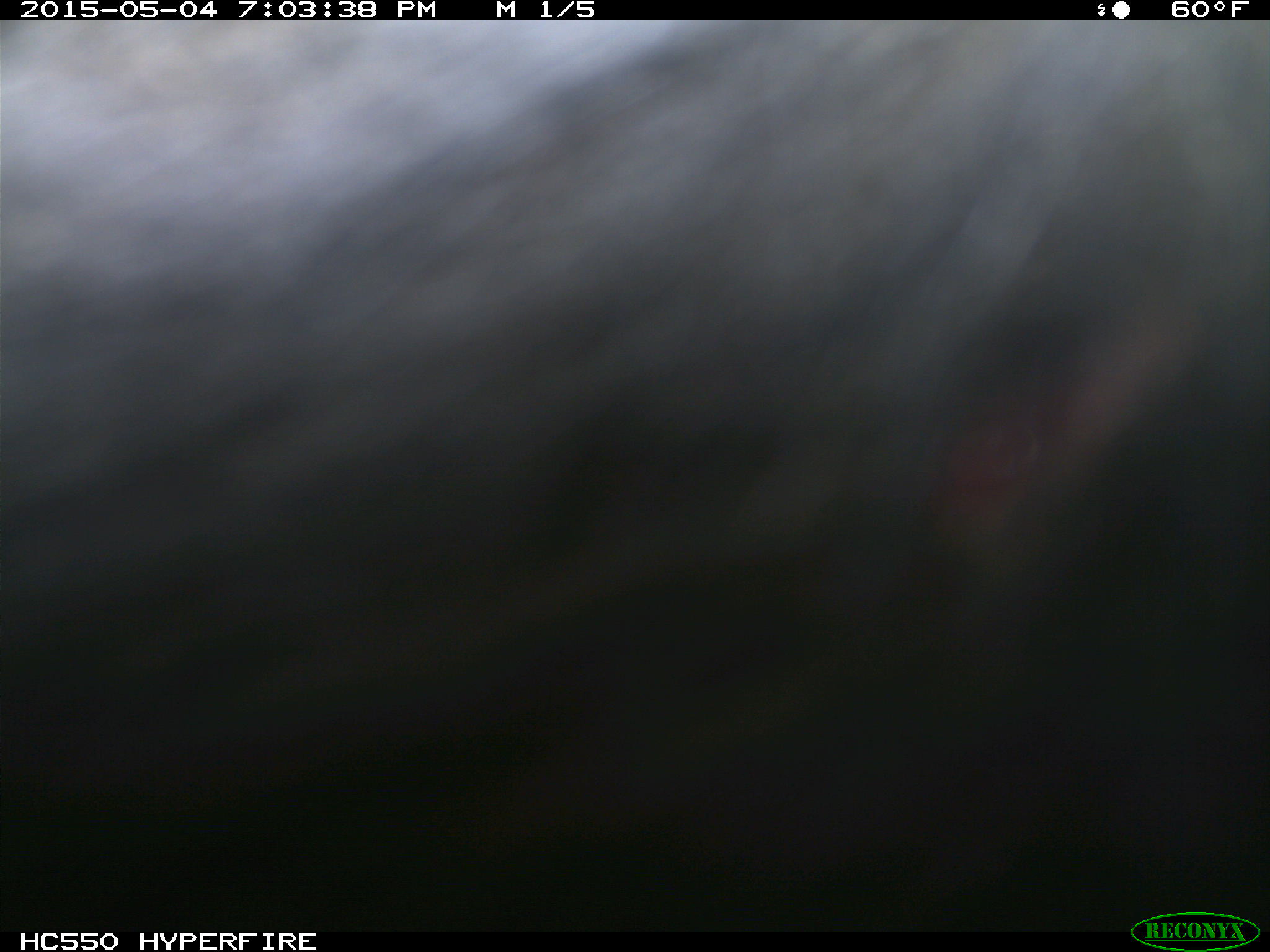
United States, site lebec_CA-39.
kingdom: Animalia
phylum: Chordata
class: Mammalia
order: Artiodactyla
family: Bovidae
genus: Bos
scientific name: Bos taurus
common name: domestic cow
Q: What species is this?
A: Bos taurus (domestic cow).